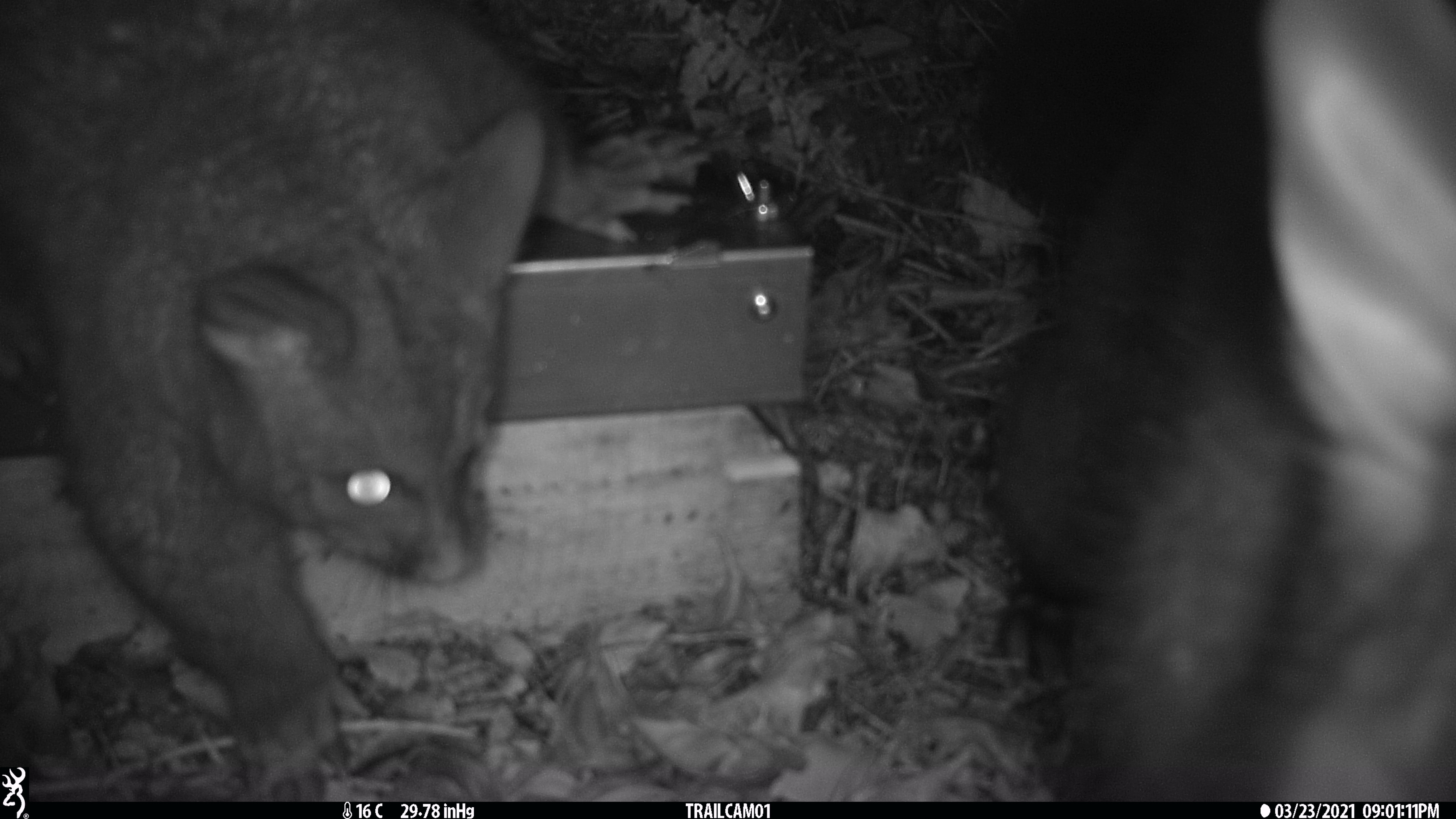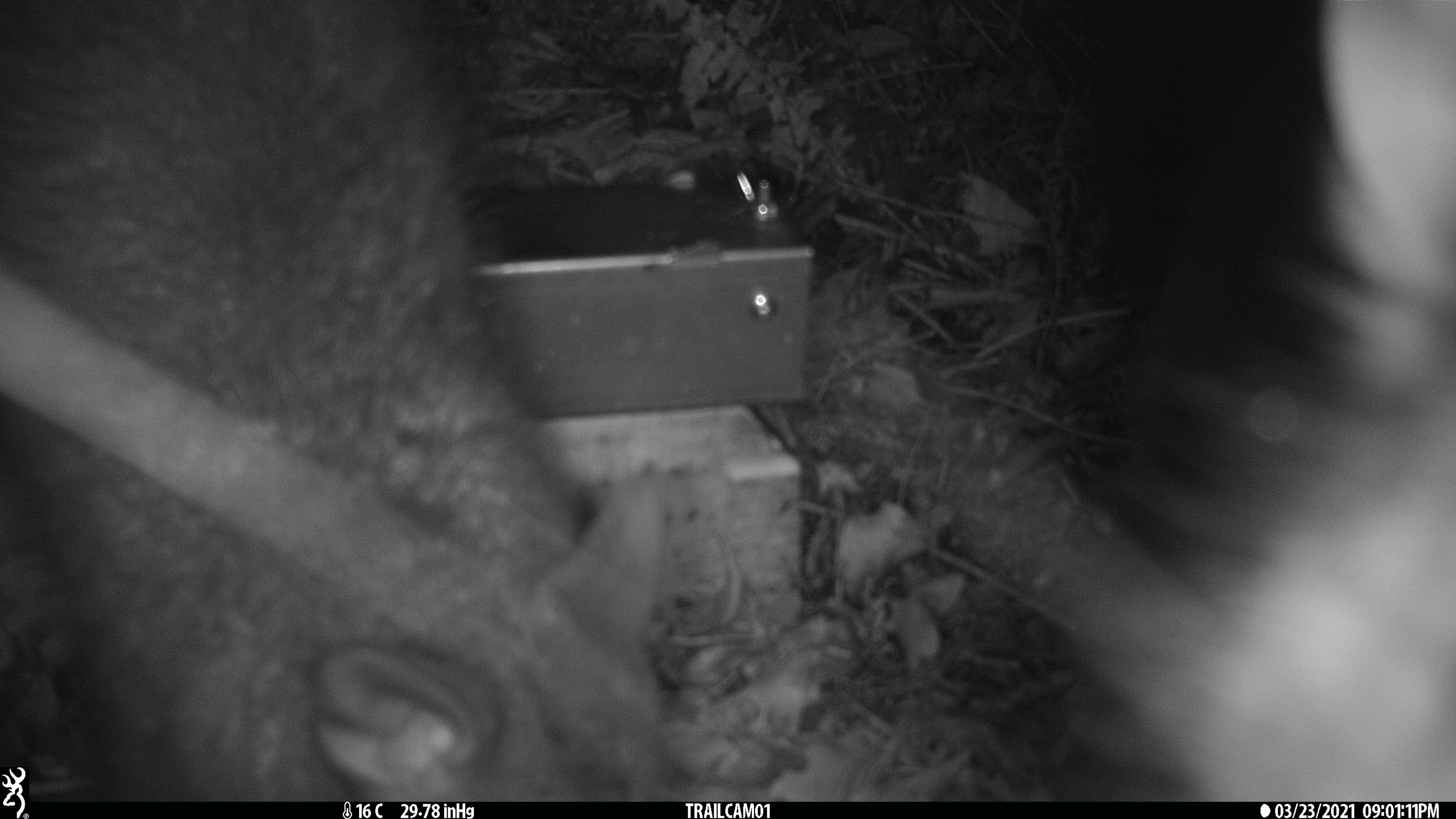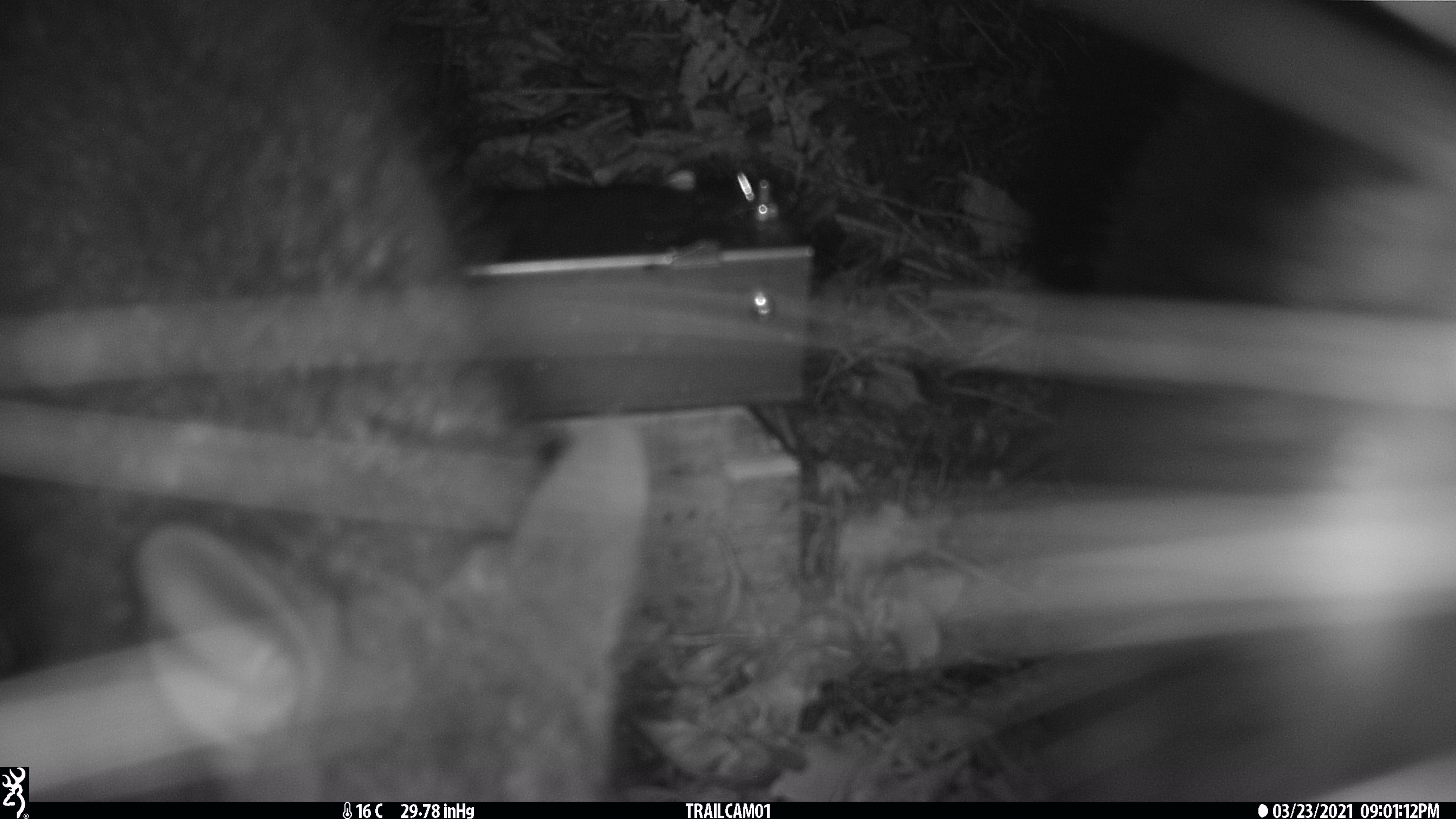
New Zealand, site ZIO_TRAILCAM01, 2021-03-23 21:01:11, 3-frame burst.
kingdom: Animalia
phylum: Chordata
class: Mammalia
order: Diprotodontia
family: Phalangeridae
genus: Trichosurus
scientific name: Trichosurus vulpecula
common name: common brushtail possum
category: possum